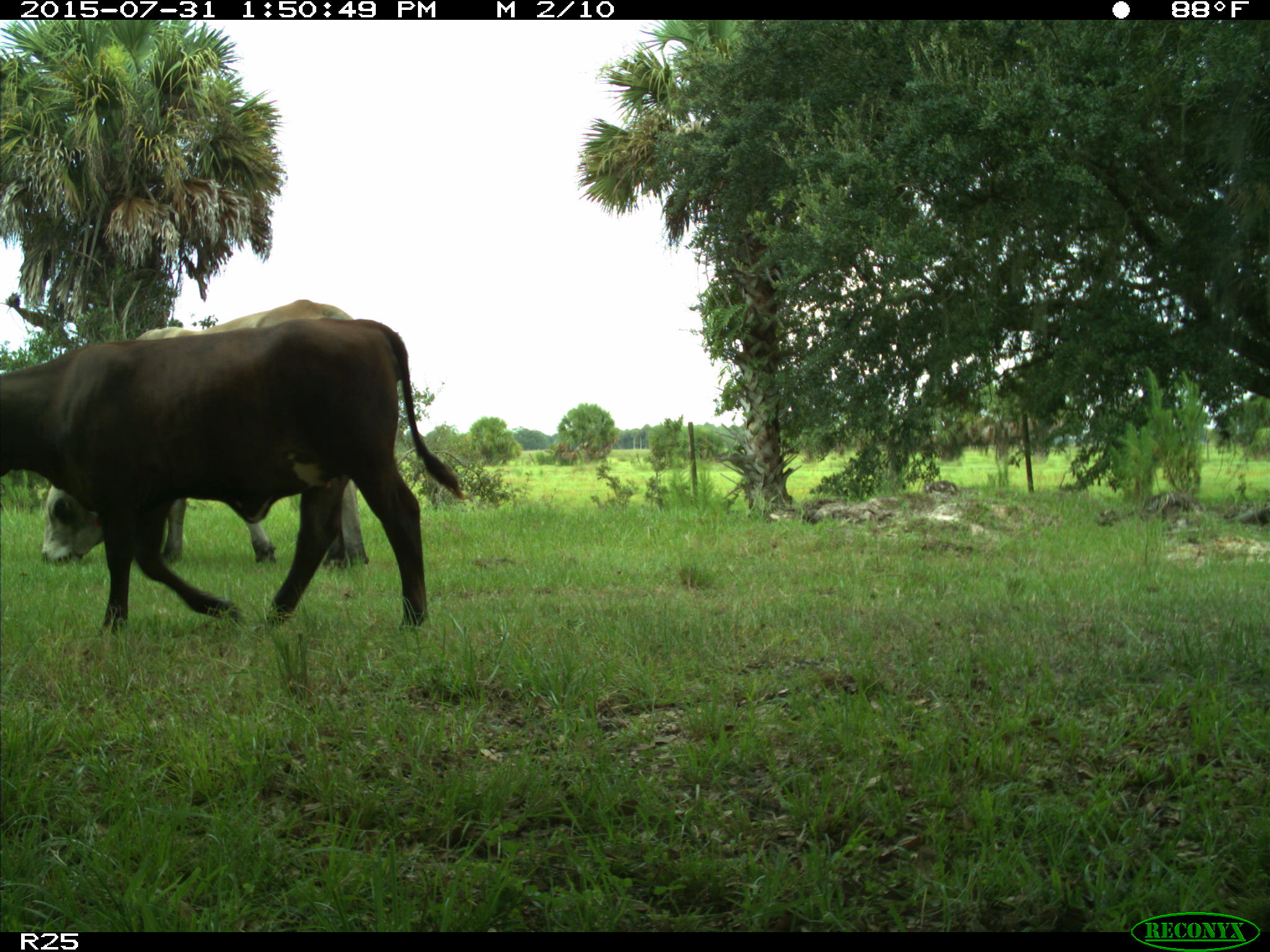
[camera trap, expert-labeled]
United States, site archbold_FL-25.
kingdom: Animalia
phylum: Chordata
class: Mammalia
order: Artiodactyla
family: Bovidae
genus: Bos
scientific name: Bos taurus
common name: domestic cow